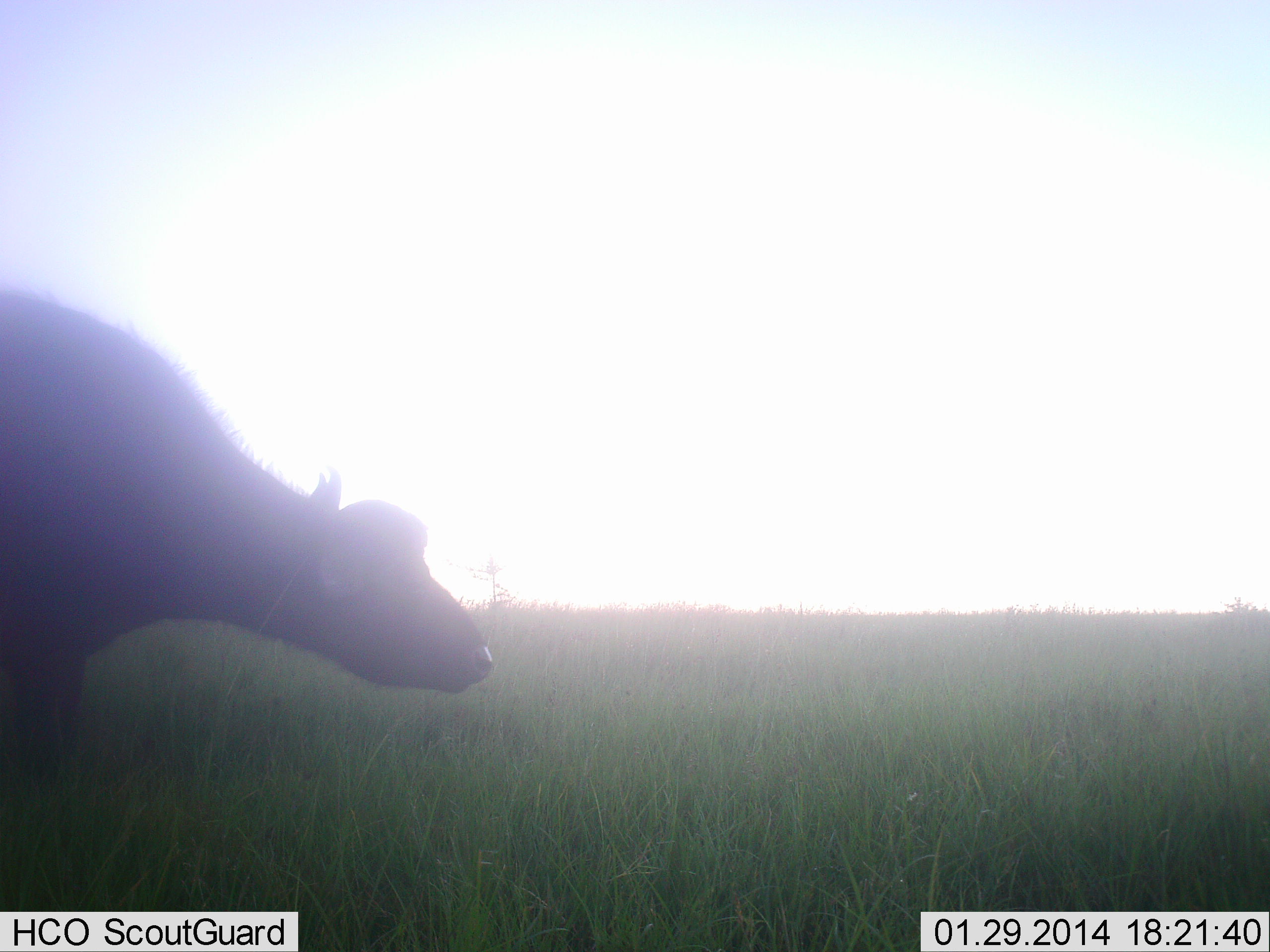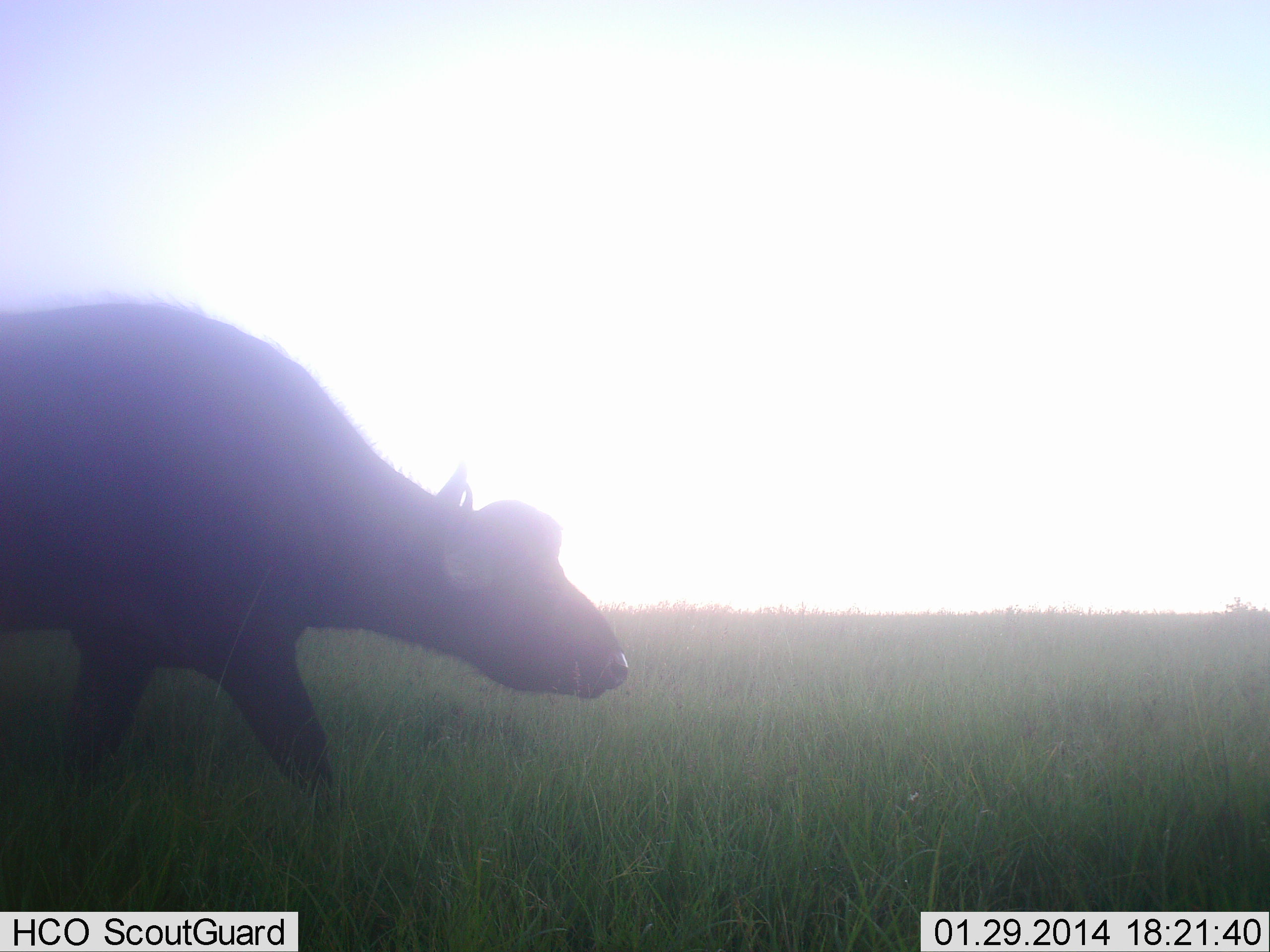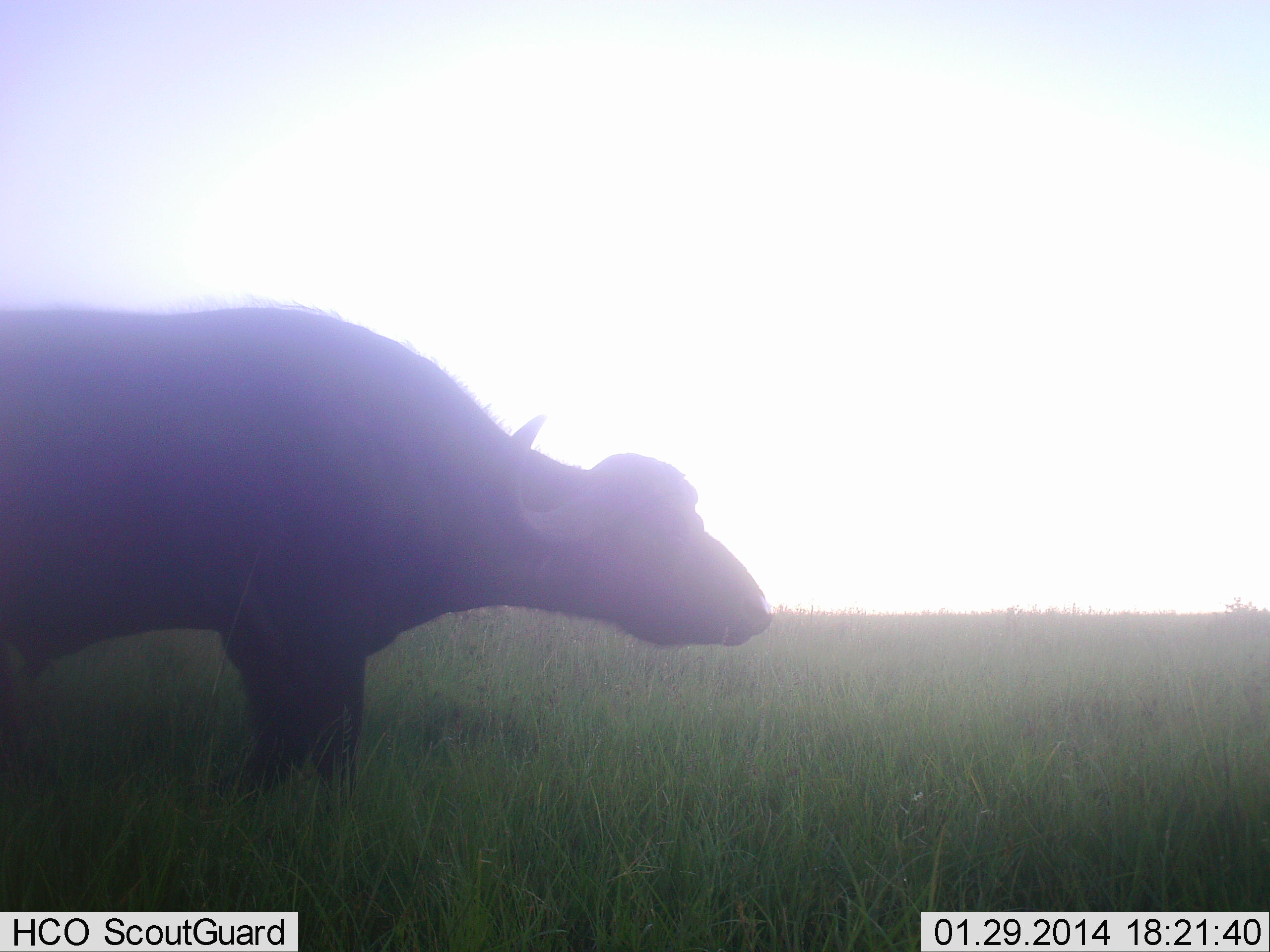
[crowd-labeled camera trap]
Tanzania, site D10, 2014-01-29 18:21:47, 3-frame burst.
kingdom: Animalia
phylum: Chordata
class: Mammalia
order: Artiodactyla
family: Bovidae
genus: Syncerus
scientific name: Syncerus caffer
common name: cape buffalo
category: buffalo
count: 1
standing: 10%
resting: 0%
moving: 90%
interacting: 0%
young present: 0%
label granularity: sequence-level